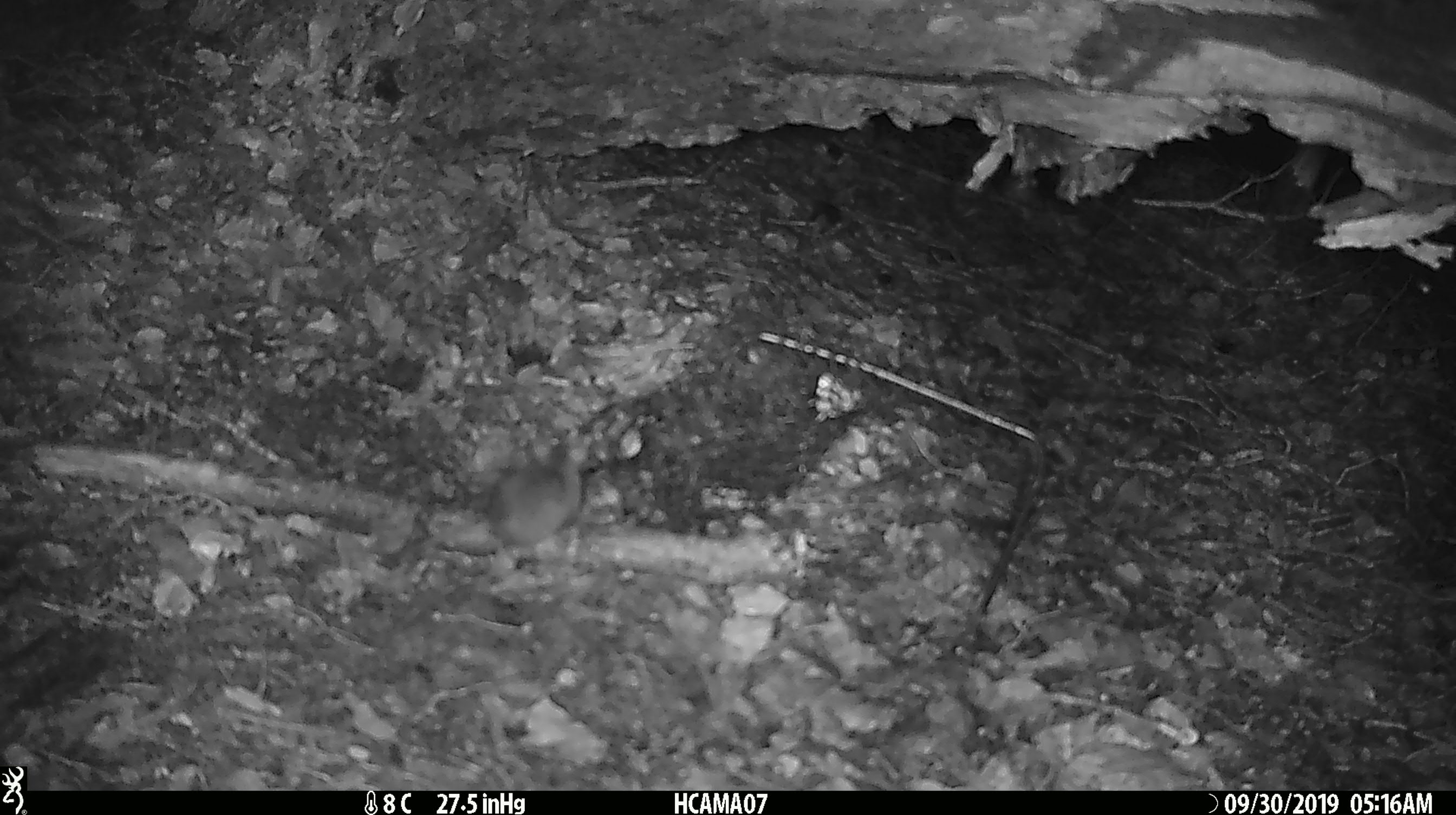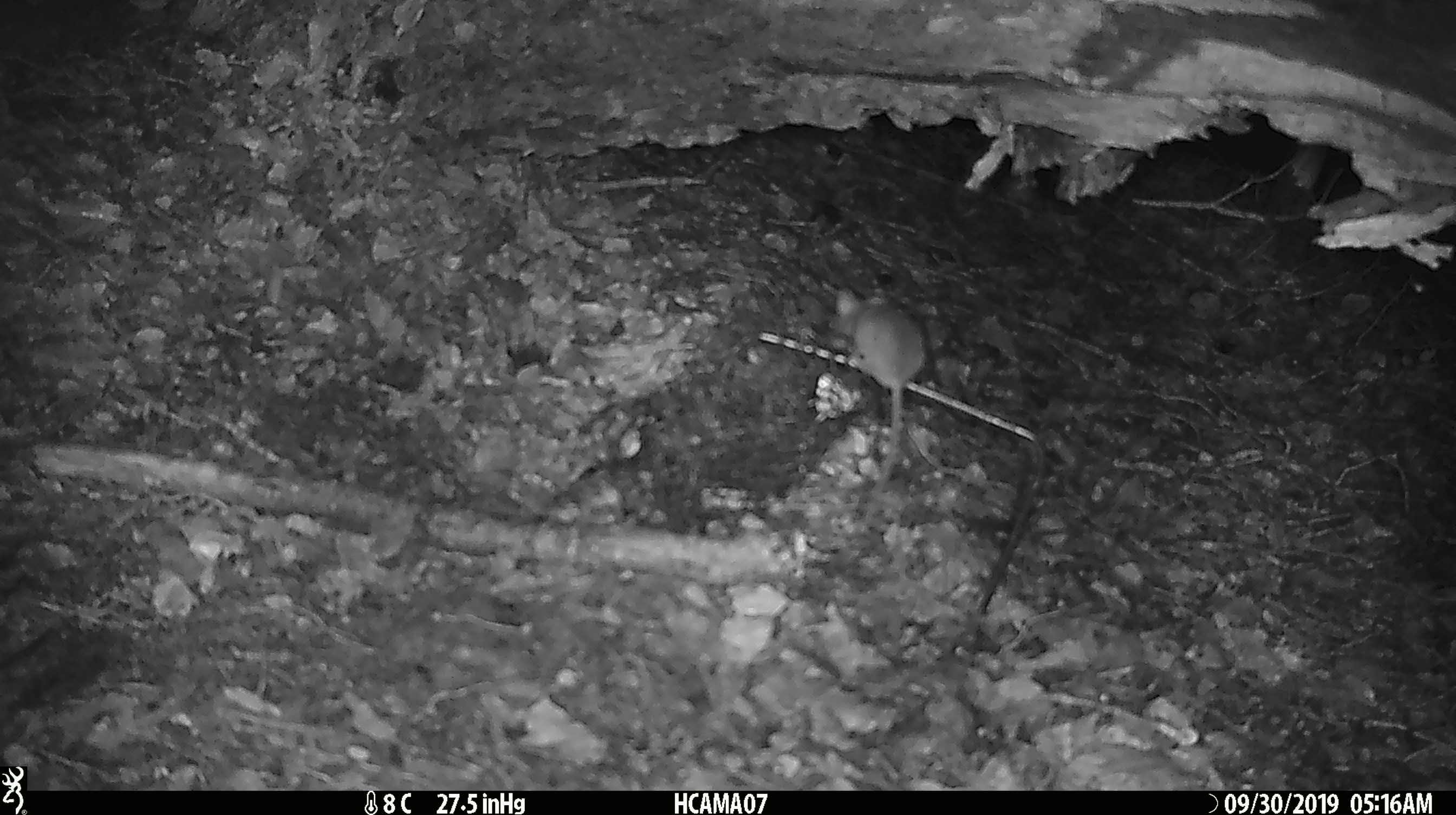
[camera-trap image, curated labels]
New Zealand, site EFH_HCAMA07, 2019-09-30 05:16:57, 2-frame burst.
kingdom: Animalia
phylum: Chordata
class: Mammalia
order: Rodentia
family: Muridae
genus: Mus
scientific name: Mus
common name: mouse